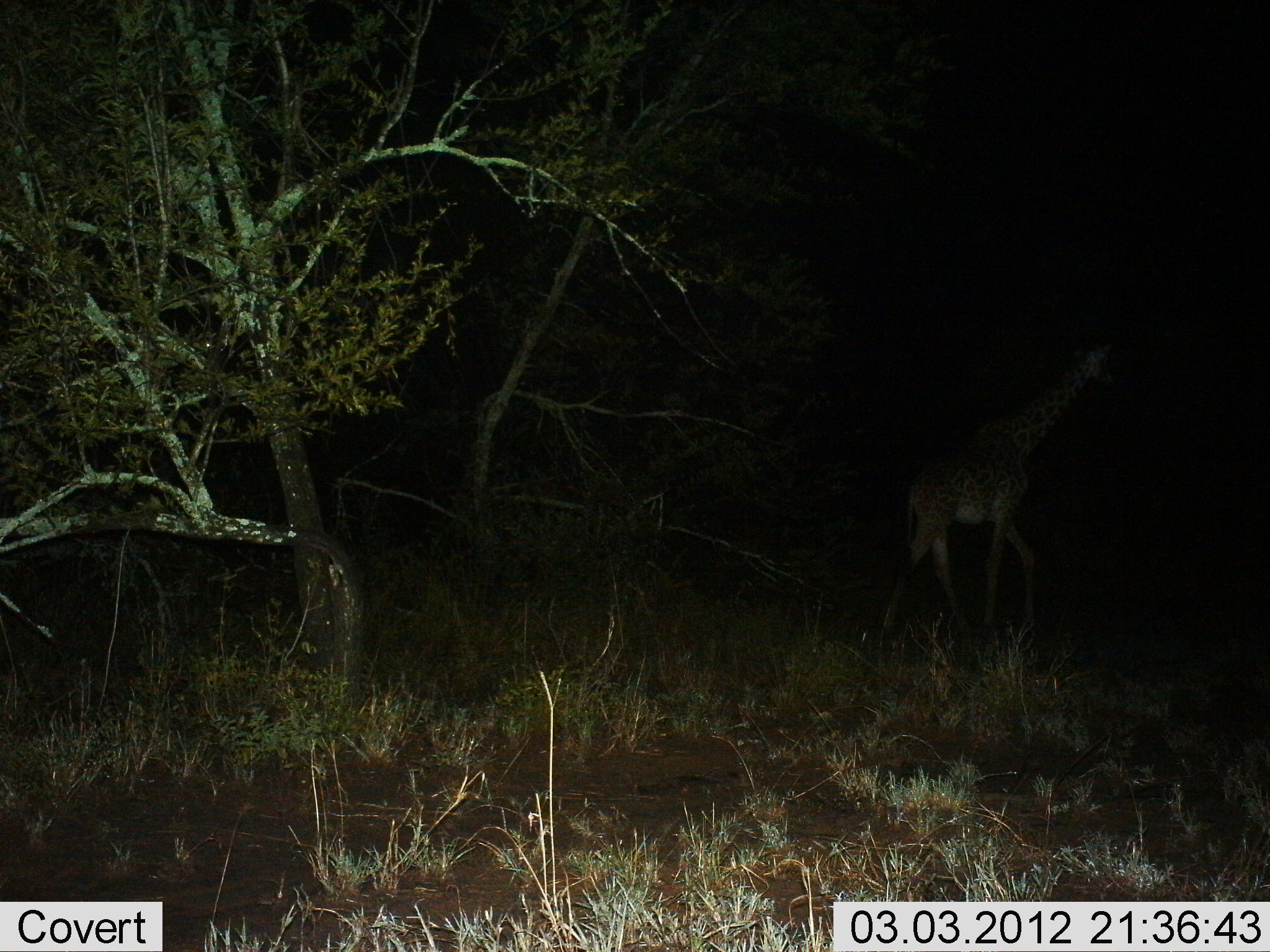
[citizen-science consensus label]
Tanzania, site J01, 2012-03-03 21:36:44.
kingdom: Animalia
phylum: Chordata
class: Mammalia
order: Artiodactyla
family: Giraffidae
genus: Giraffa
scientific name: Giraffa camelopardalis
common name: giraffe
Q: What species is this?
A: Giraffe (Giraffa camelopardalis).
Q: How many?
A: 1.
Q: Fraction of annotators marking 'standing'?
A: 22%.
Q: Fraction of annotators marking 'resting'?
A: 0%.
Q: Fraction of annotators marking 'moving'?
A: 83%.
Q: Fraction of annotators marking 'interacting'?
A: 0%.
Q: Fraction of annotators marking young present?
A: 0%.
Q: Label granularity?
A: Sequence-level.